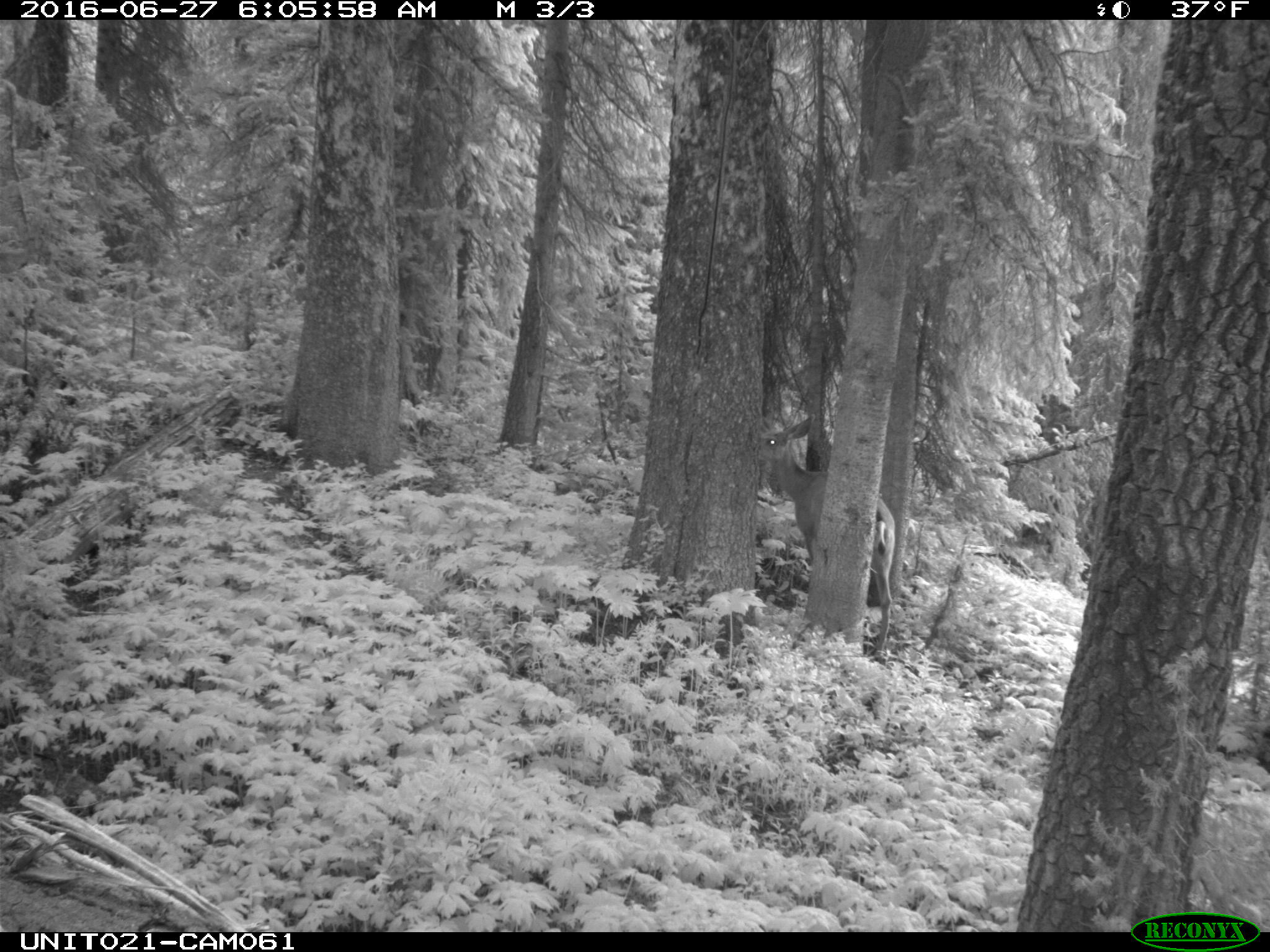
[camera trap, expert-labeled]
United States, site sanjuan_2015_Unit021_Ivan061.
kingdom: Animalia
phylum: Chordata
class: Mammalia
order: Artiodactyla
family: Cervidae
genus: Odocoileus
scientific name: Odocoileus hemionus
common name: mule deer